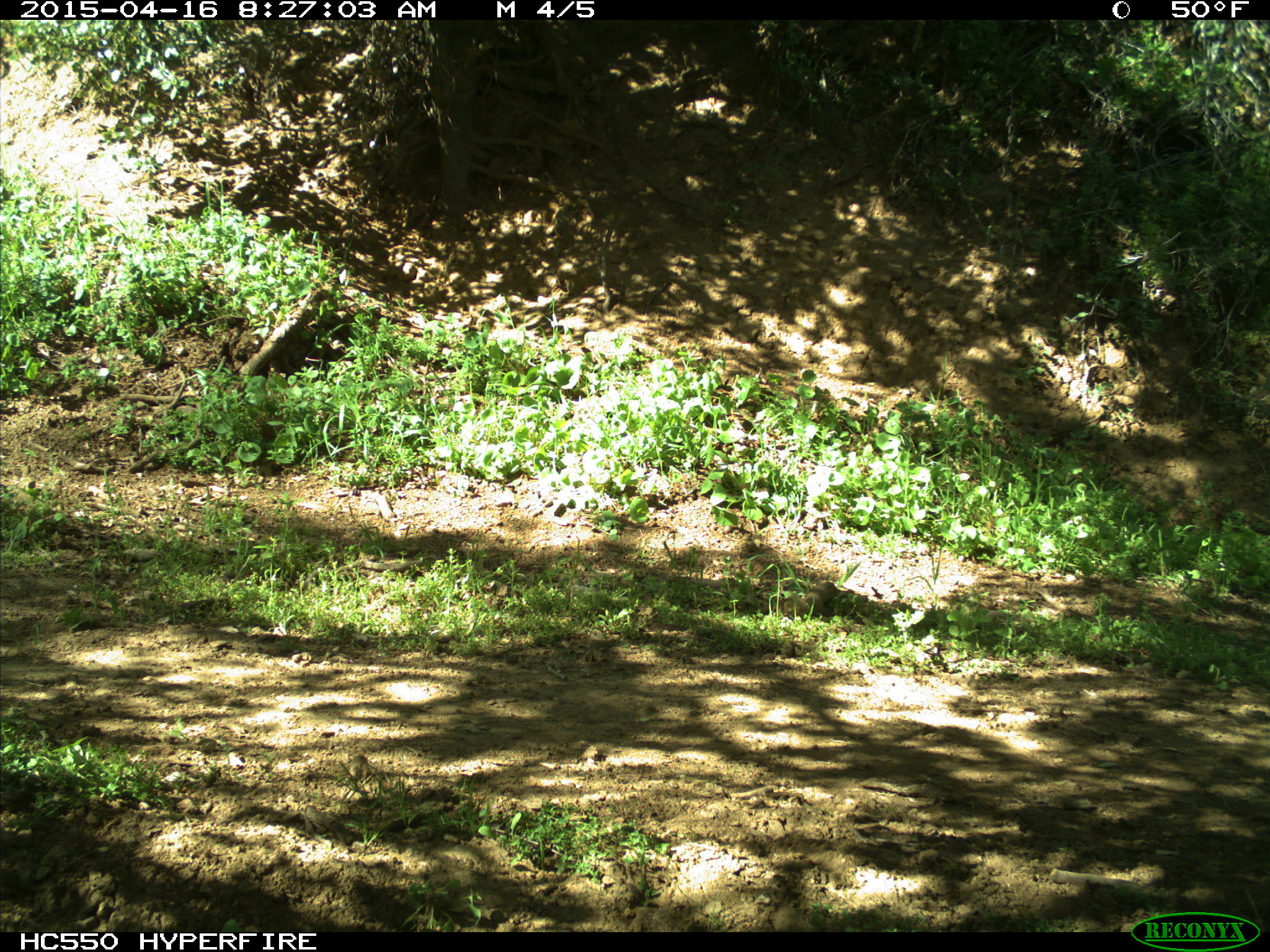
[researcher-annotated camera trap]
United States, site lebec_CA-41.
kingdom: Animalia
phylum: Chordata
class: Mammalia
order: Artiodactyla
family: Bovidae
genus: Bos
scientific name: Bos taurus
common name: domestic cow